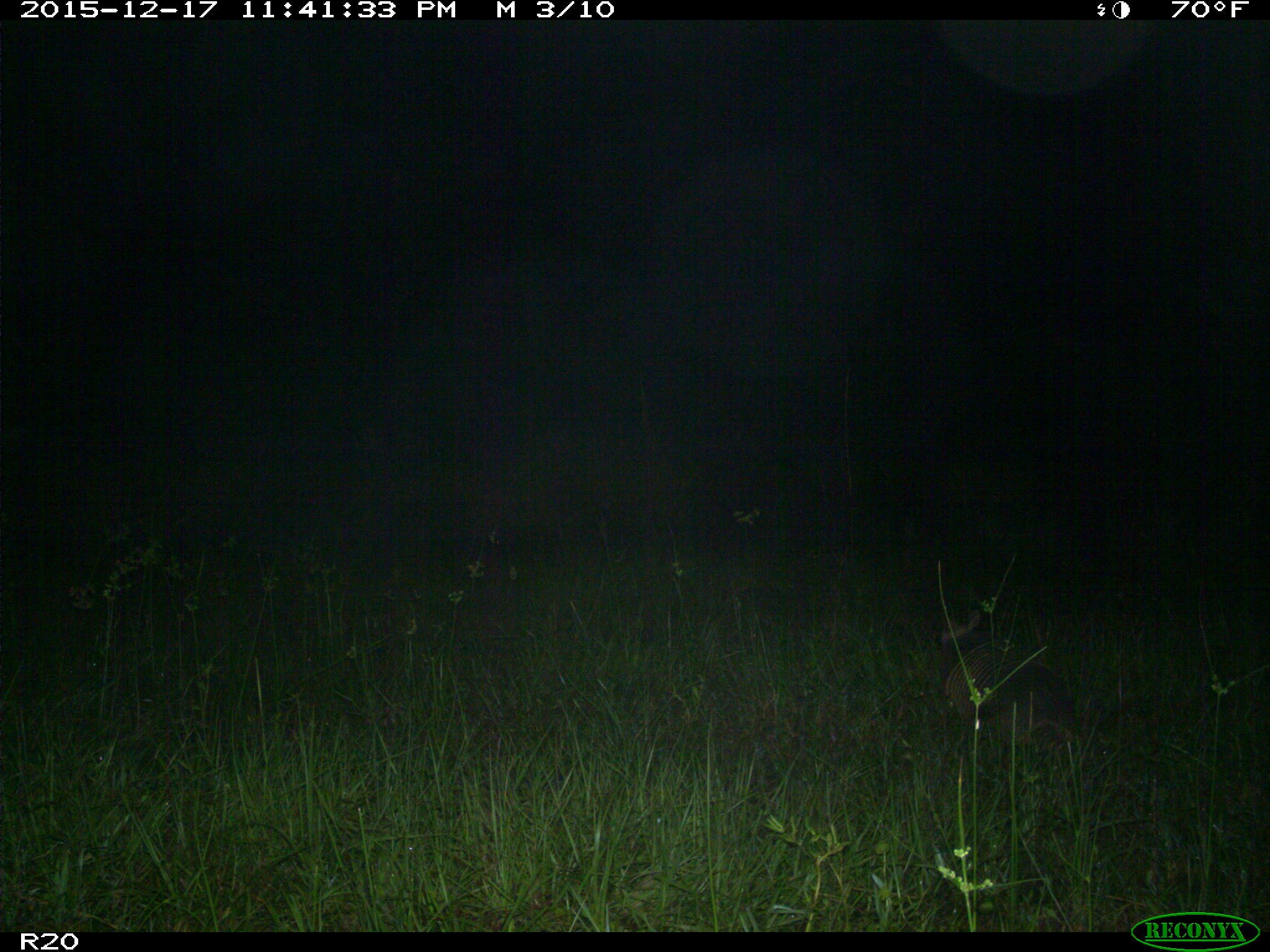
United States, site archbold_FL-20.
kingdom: Animalia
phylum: Chordata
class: Mammalia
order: Cingulata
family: Dasypodidae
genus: Dasypus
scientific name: Dasypus novemcinctus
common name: nine-banded armadillo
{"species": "Dasypus novemcinctus (nine-banded armadillo)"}